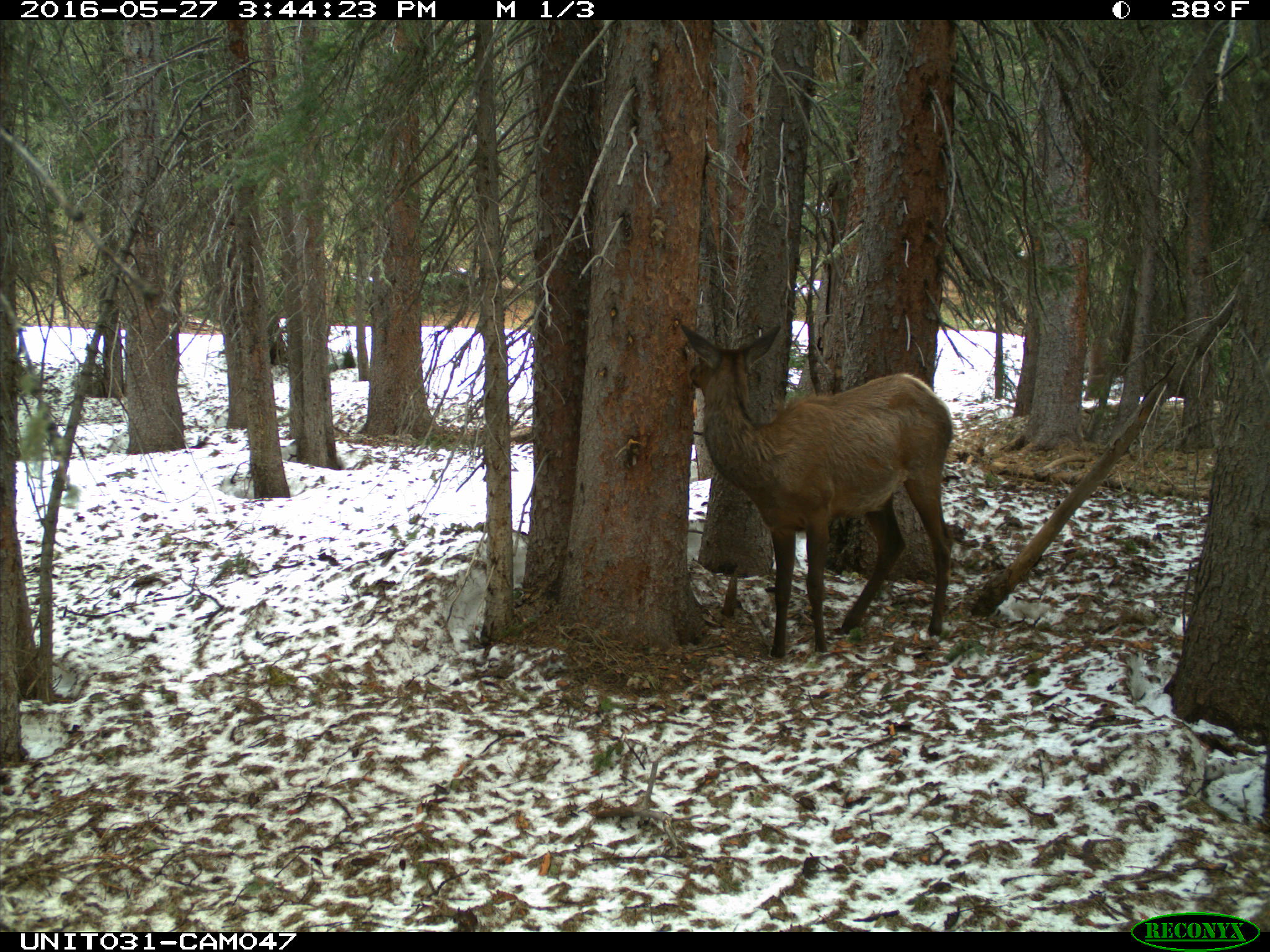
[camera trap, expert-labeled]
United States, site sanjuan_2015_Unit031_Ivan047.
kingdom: Animalia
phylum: Chordata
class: Mammalia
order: Artiodactyla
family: Cervidae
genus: Cervus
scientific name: Cervus elaphus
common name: red deer